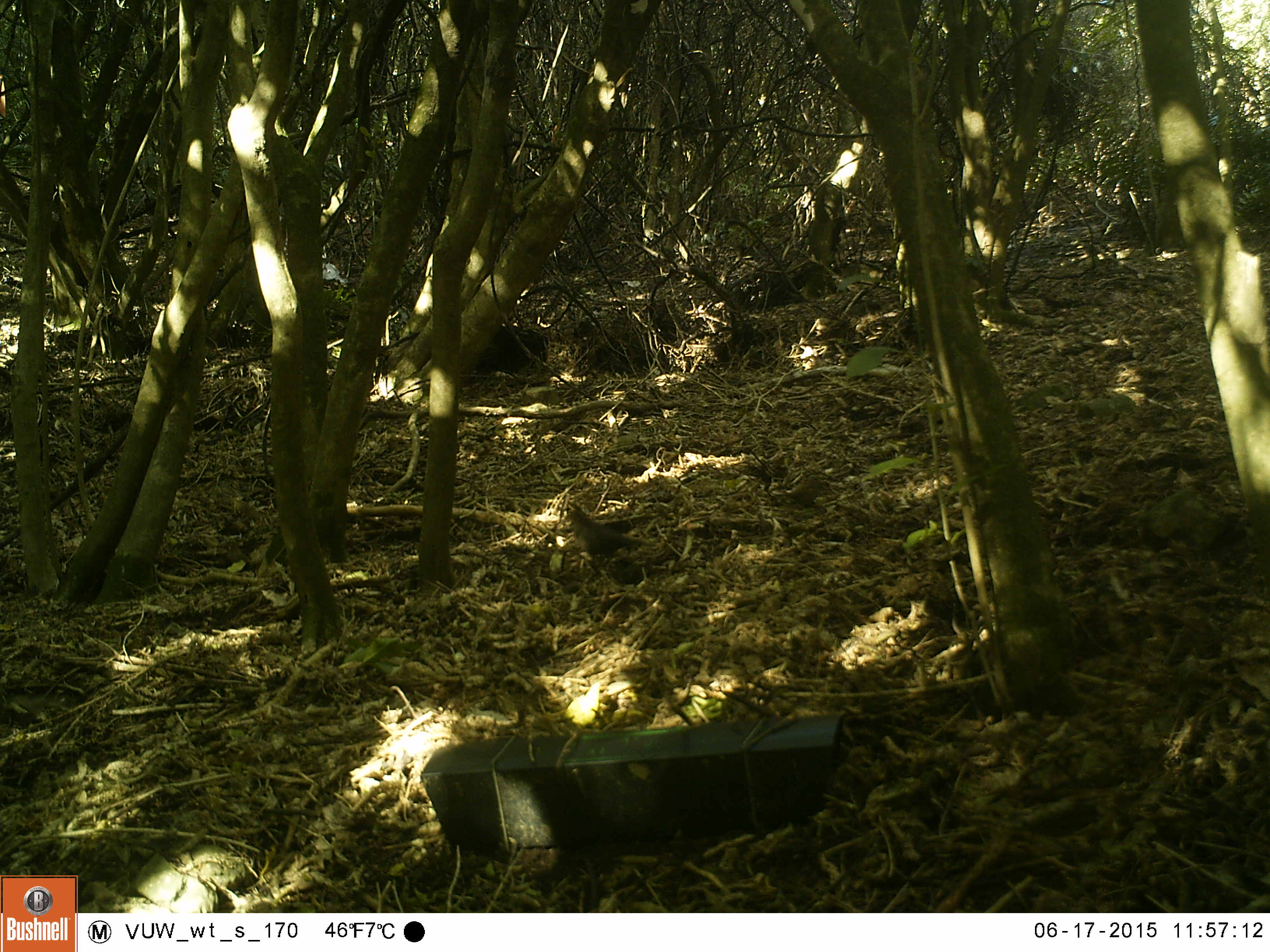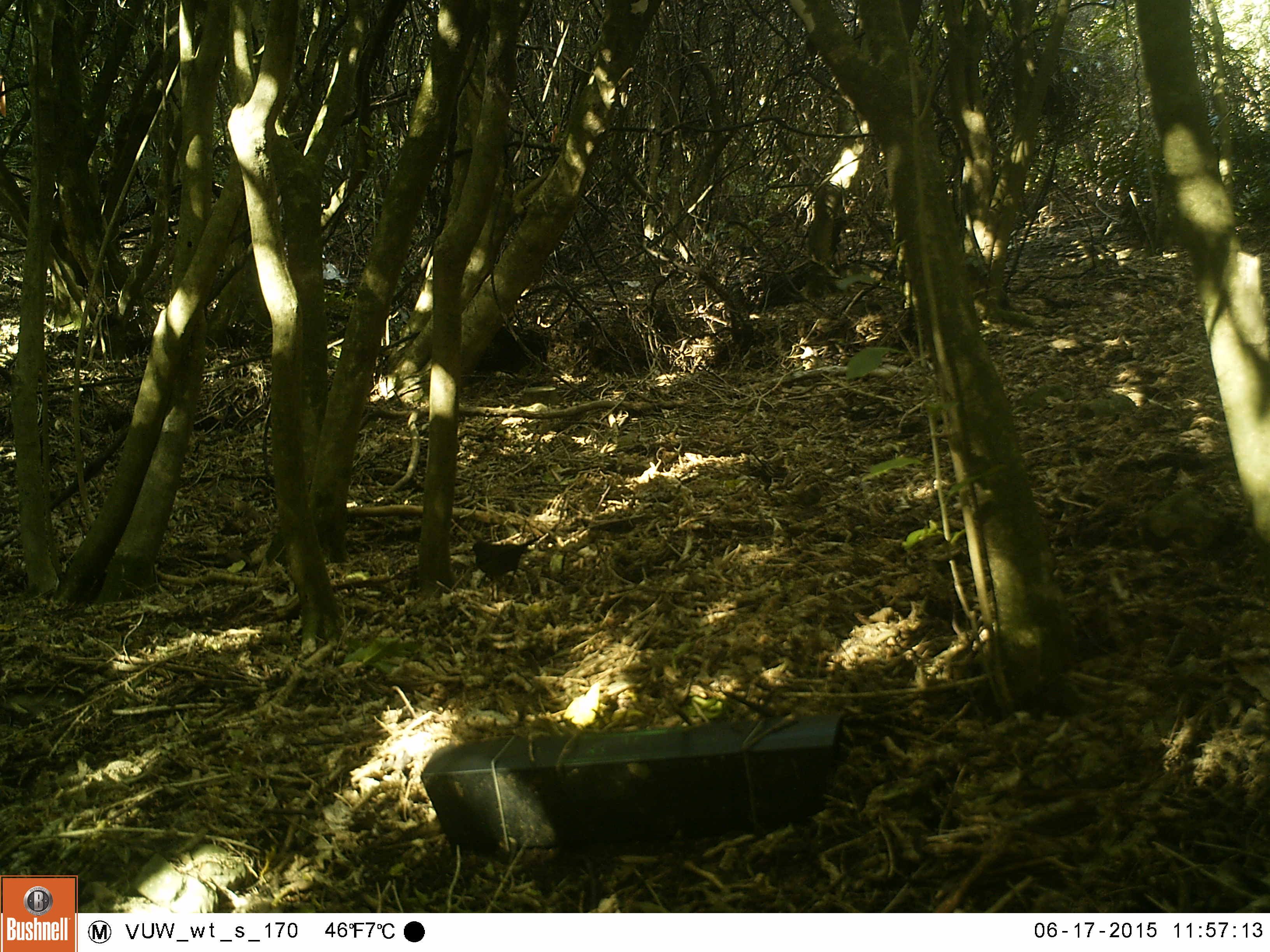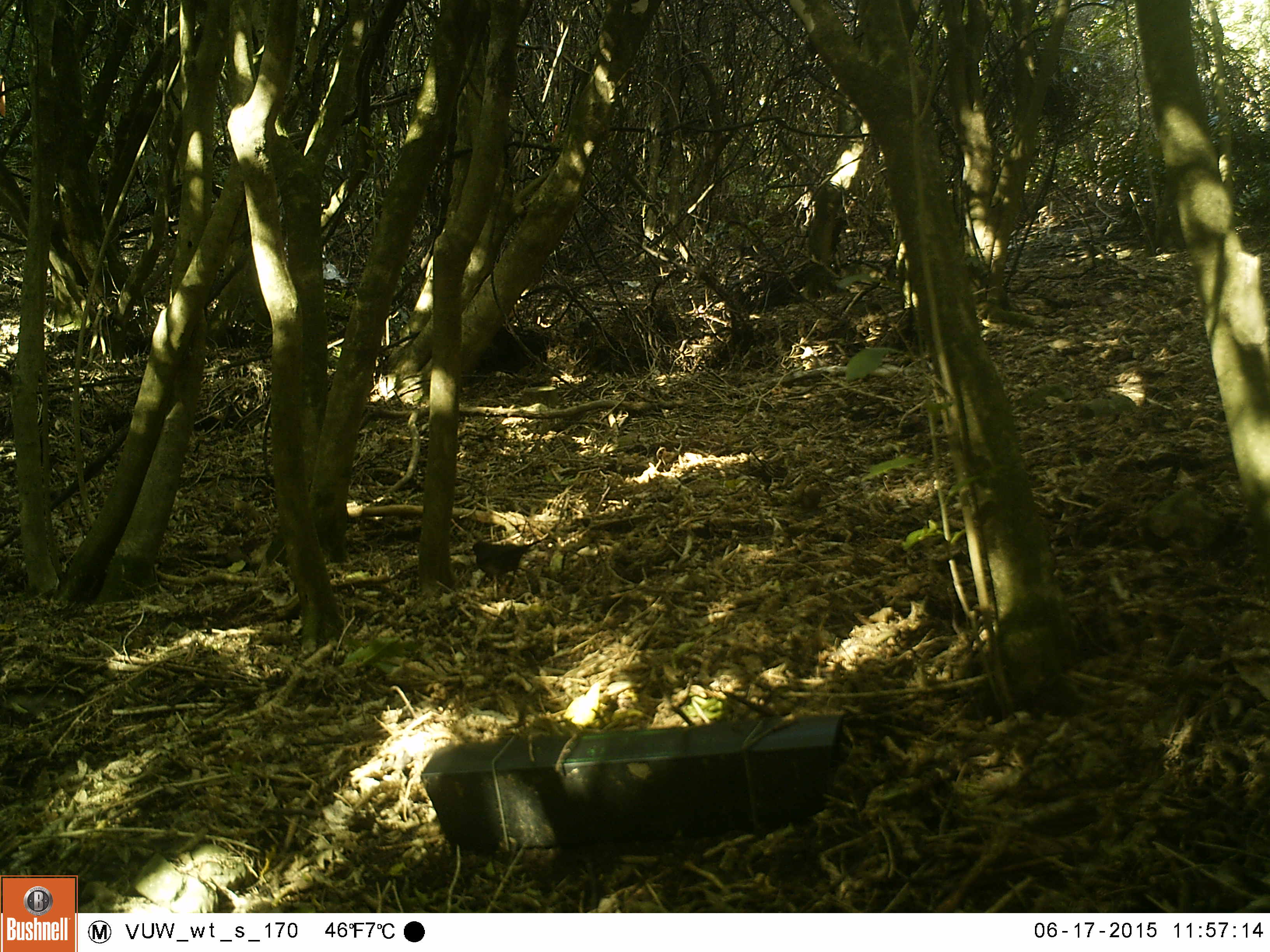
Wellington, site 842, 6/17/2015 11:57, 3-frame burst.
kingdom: Animalia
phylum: Chordata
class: Aves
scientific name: Aves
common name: bird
Bird (Aves).